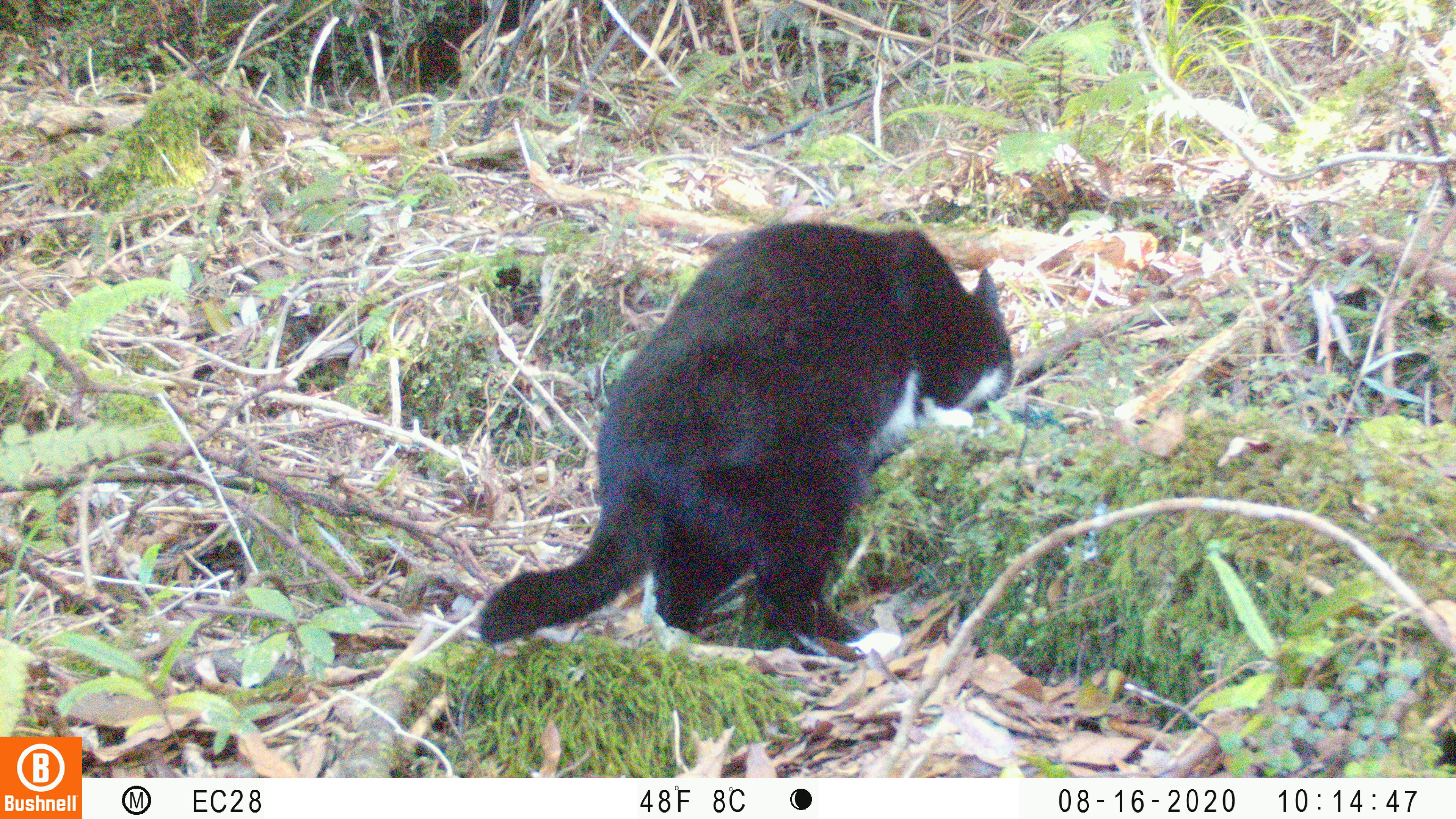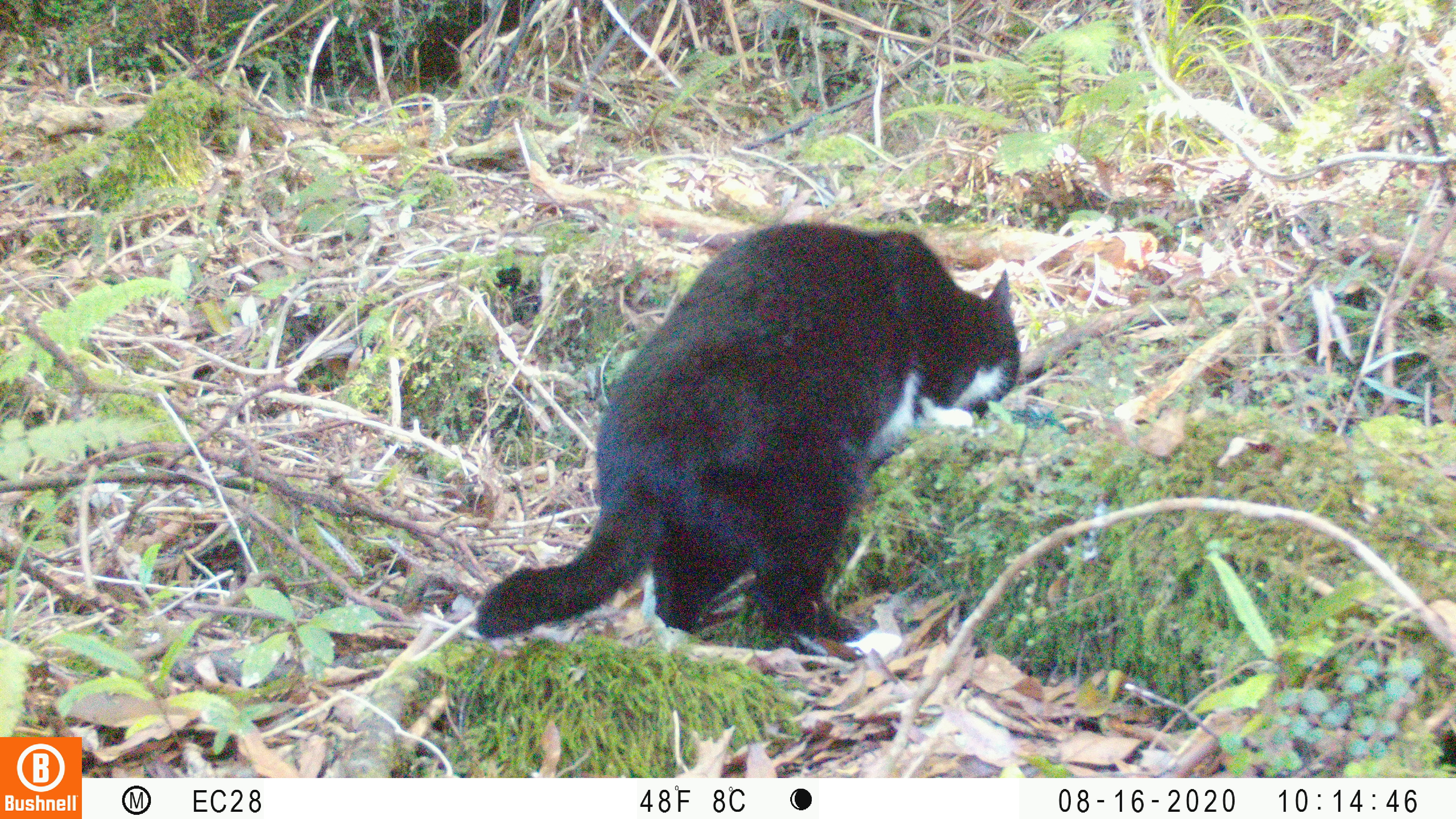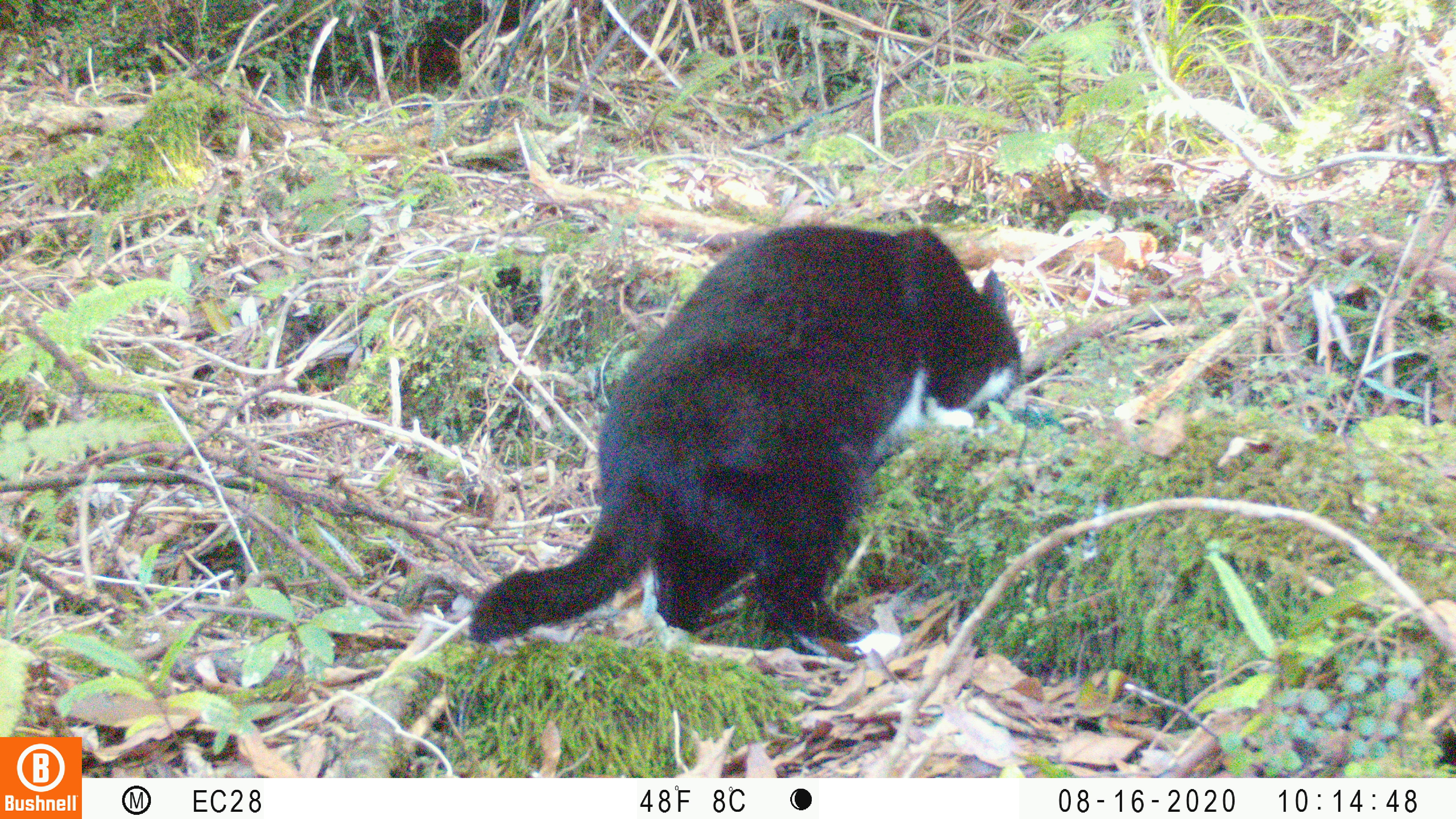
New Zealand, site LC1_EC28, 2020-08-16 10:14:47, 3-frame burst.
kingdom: Animalia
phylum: Chordata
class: Mammalia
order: Carnivora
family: Felidae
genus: Felis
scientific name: Felis catus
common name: domestic cat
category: cat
Cat (domestic cat) (Felis catus).